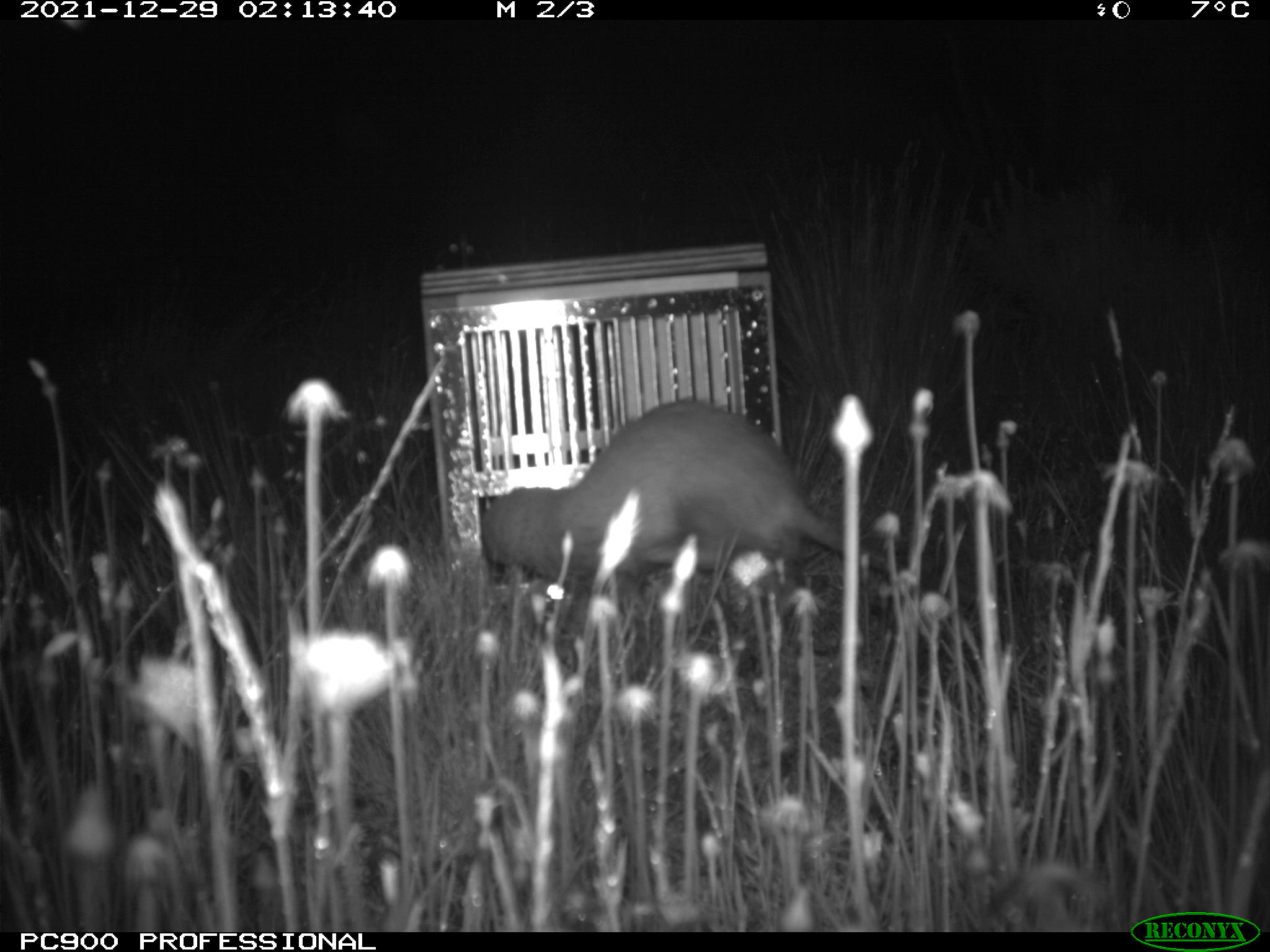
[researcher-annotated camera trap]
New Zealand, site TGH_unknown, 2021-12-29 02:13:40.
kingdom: Animalia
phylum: Chordata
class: Mammalia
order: Carnivora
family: Mustelidae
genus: Mustela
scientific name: Mustela furo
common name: ferret